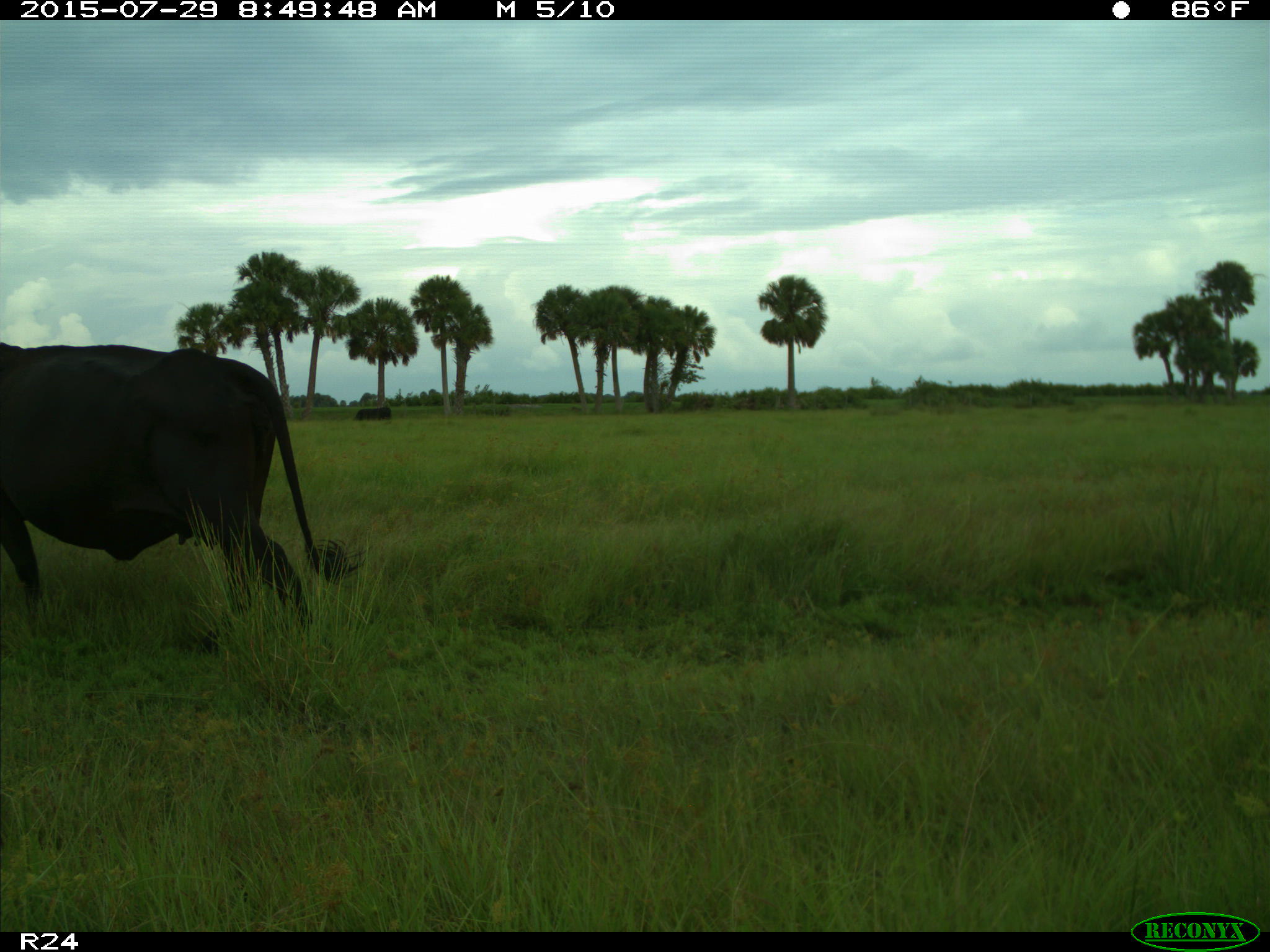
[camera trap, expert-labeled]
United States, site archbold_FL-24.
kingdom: Animalia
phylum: Chordata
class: Mammalia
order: Artiodactyla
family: Bovidae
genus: Bos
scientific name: Bos taurus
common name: domestic cow